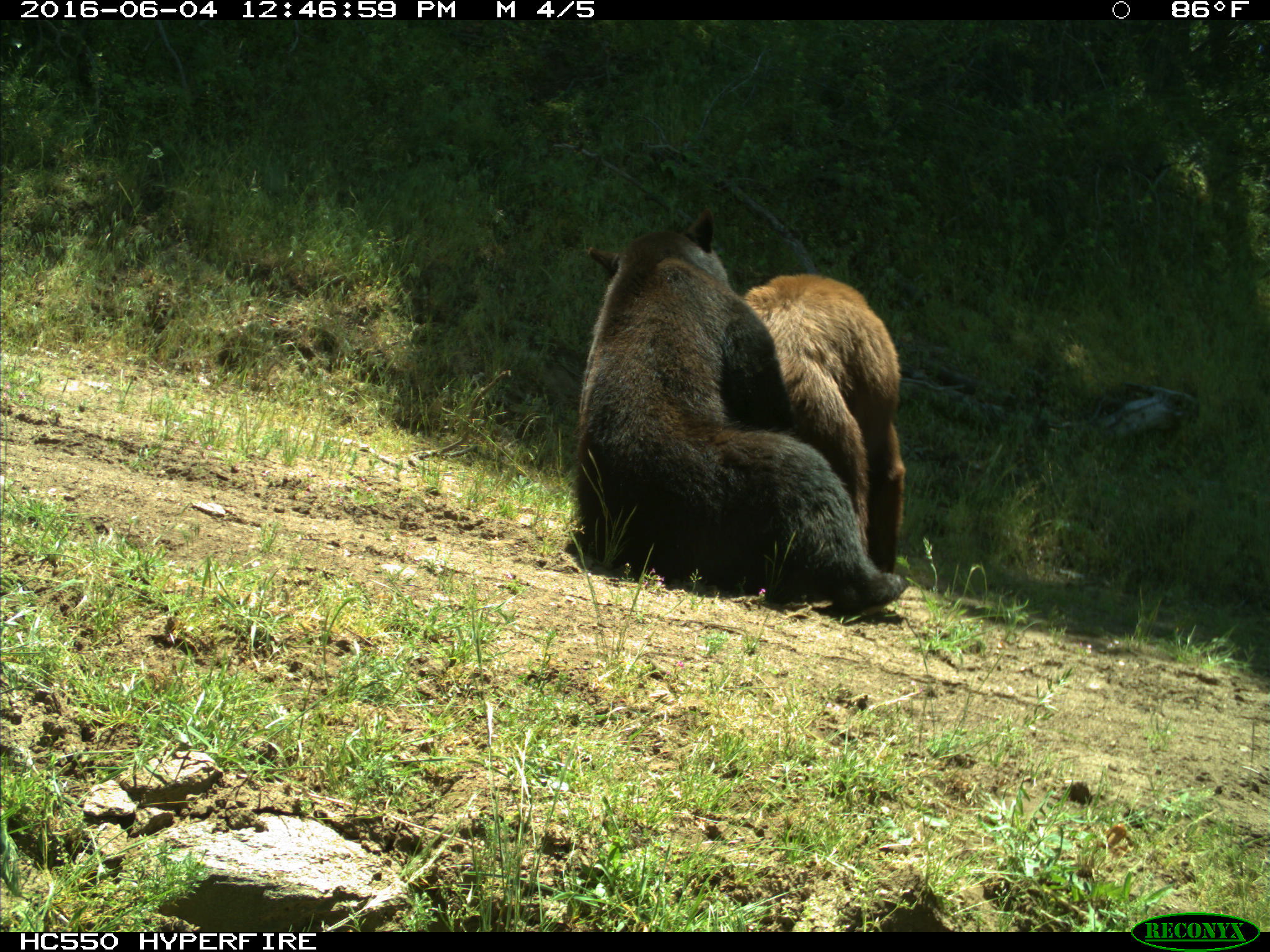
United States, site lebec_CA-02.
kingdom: Animalia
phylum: Chordata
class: Mammalia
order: Carnivora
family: Ursidae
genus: Ursus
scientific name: Ursus americanus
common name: american black bear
Ursus americanus (american black bear).